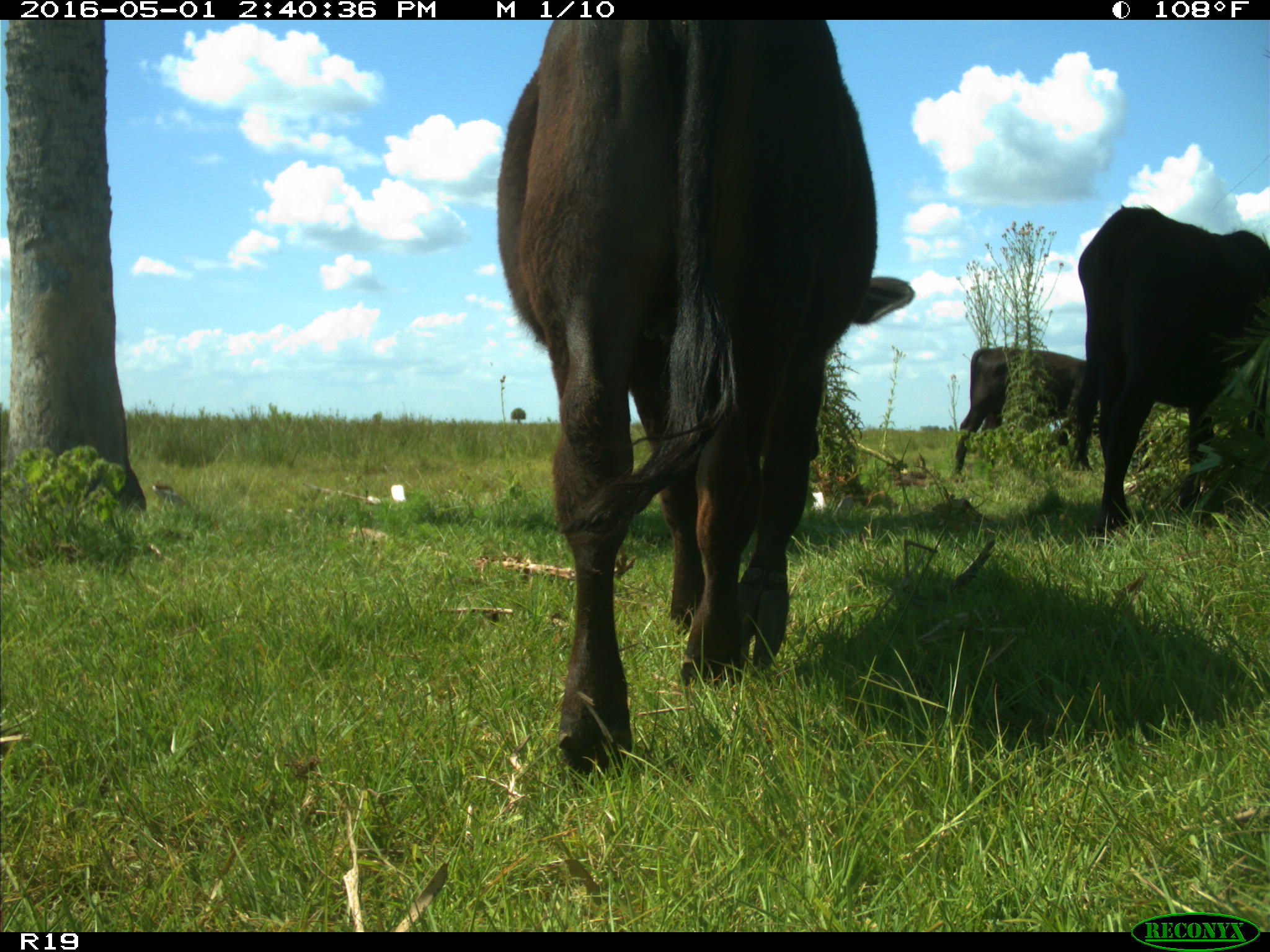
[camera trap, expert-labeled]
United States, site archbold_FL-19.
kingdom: Animalia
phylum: Chordata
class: Mammalia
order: Artiodactyla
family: Bovidae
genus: Bos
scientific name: Bos taurus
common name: domestic cow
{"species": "Bos taurus (domestic cow)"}